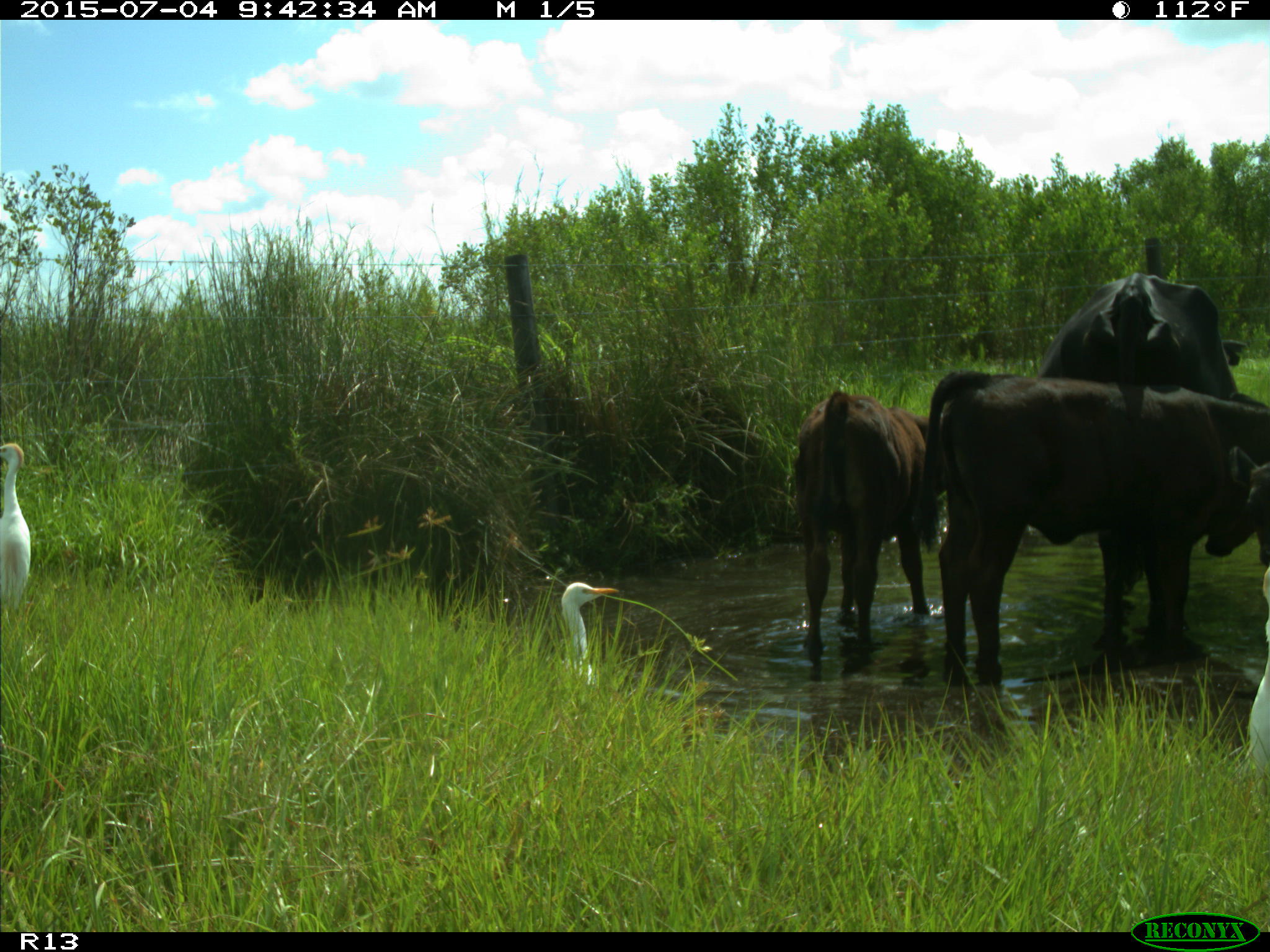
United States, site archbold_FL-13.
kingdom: Animalia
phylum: Chordata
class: Mammalia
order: Artiodactyla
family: Bovidae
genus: Bos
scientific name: Bos taurus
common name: domestic cow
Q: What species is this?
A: Bos taurus (domestic cow).